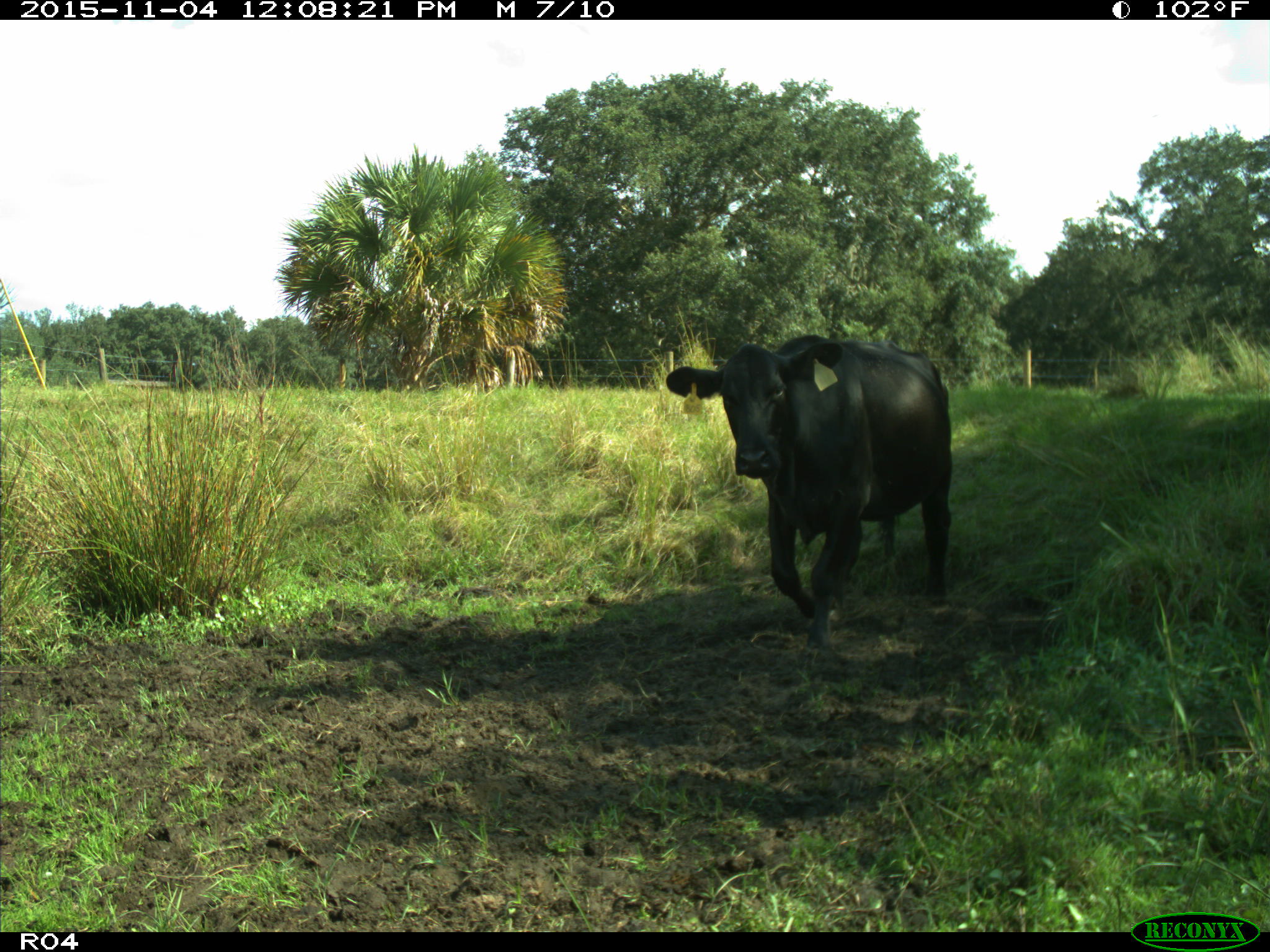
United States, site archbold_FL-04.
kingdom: Animalia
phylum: Chordata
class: Mammalia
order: Artiodactyla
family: Bovidae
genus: Bos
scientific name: Bos taurus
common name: domestic cow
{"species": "Bos taurus (domestic cow)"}